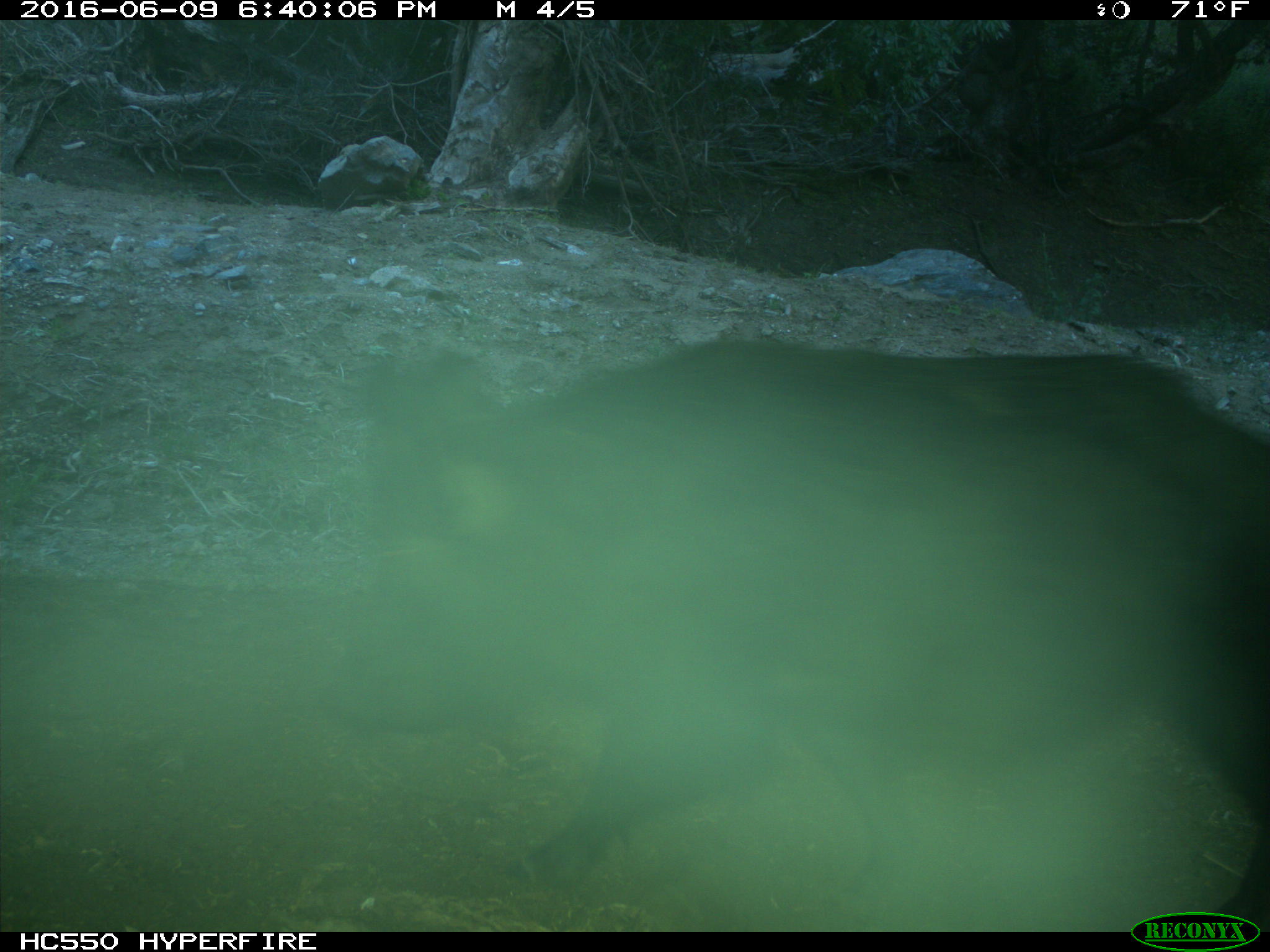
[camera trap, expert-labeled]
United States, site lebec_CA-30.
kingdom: Animalia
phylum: Chordata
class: Mammalia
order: Artiodactyla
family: Suidae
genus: Sus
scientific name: Sus scrofa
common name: wild boar